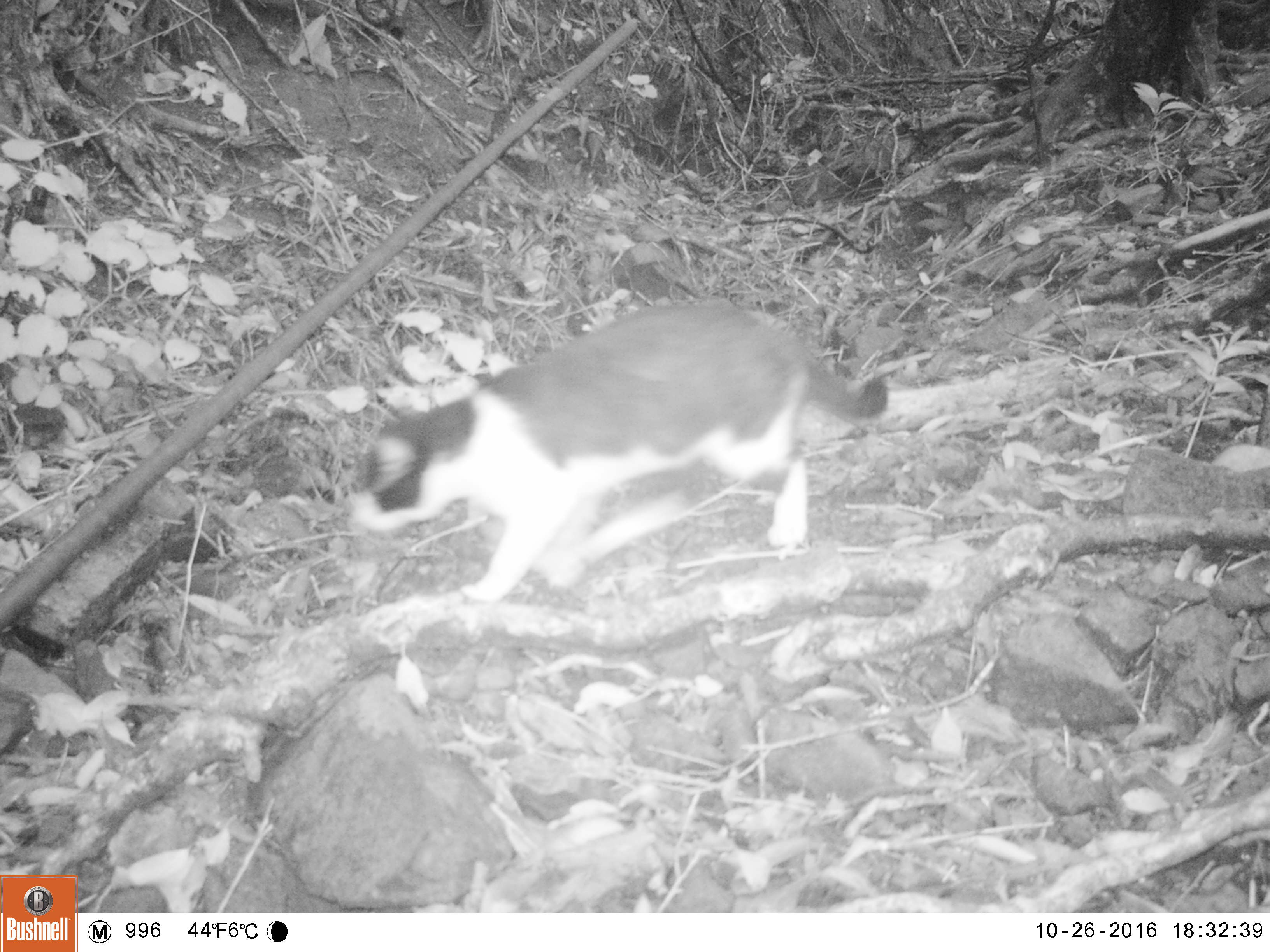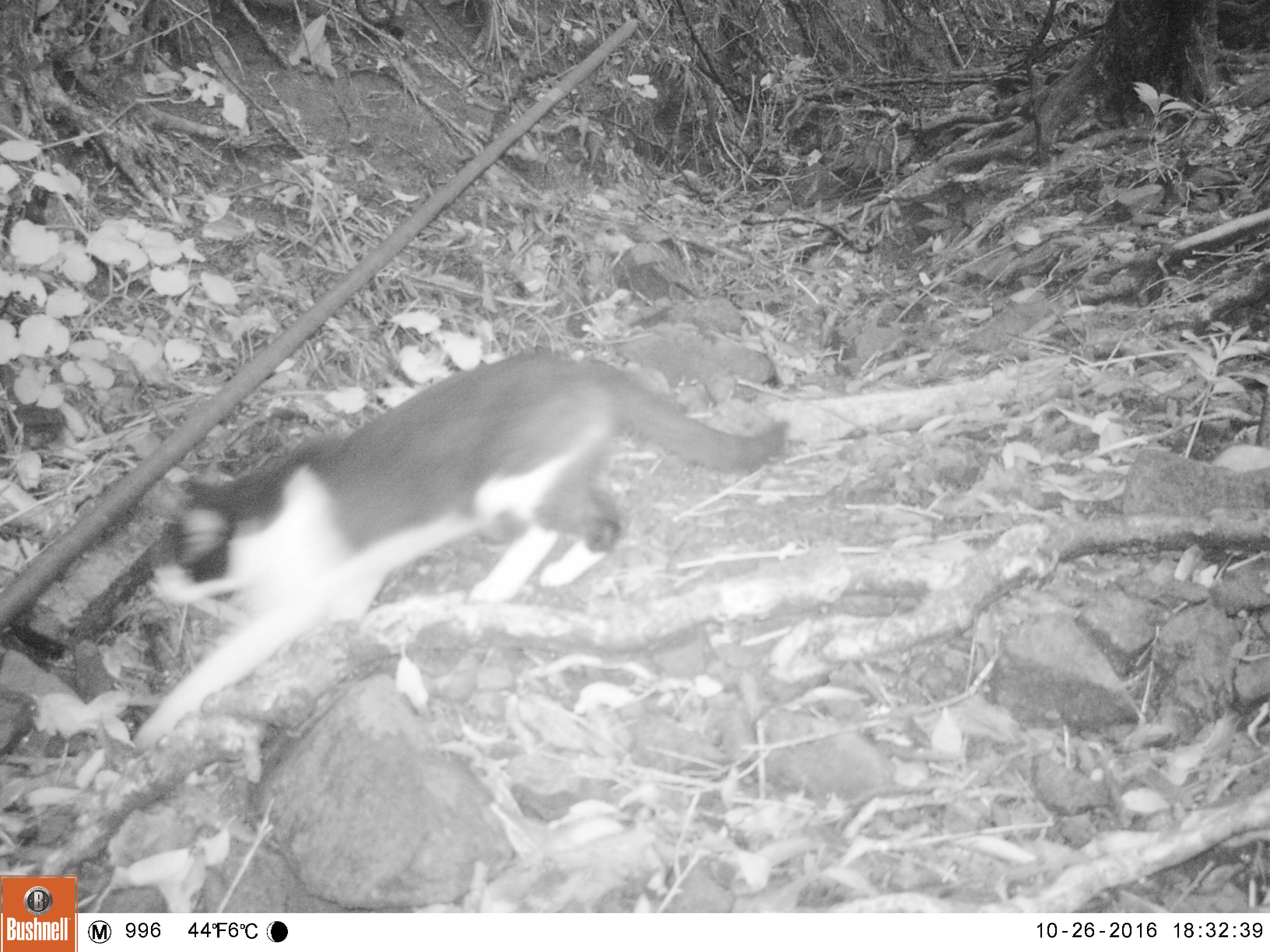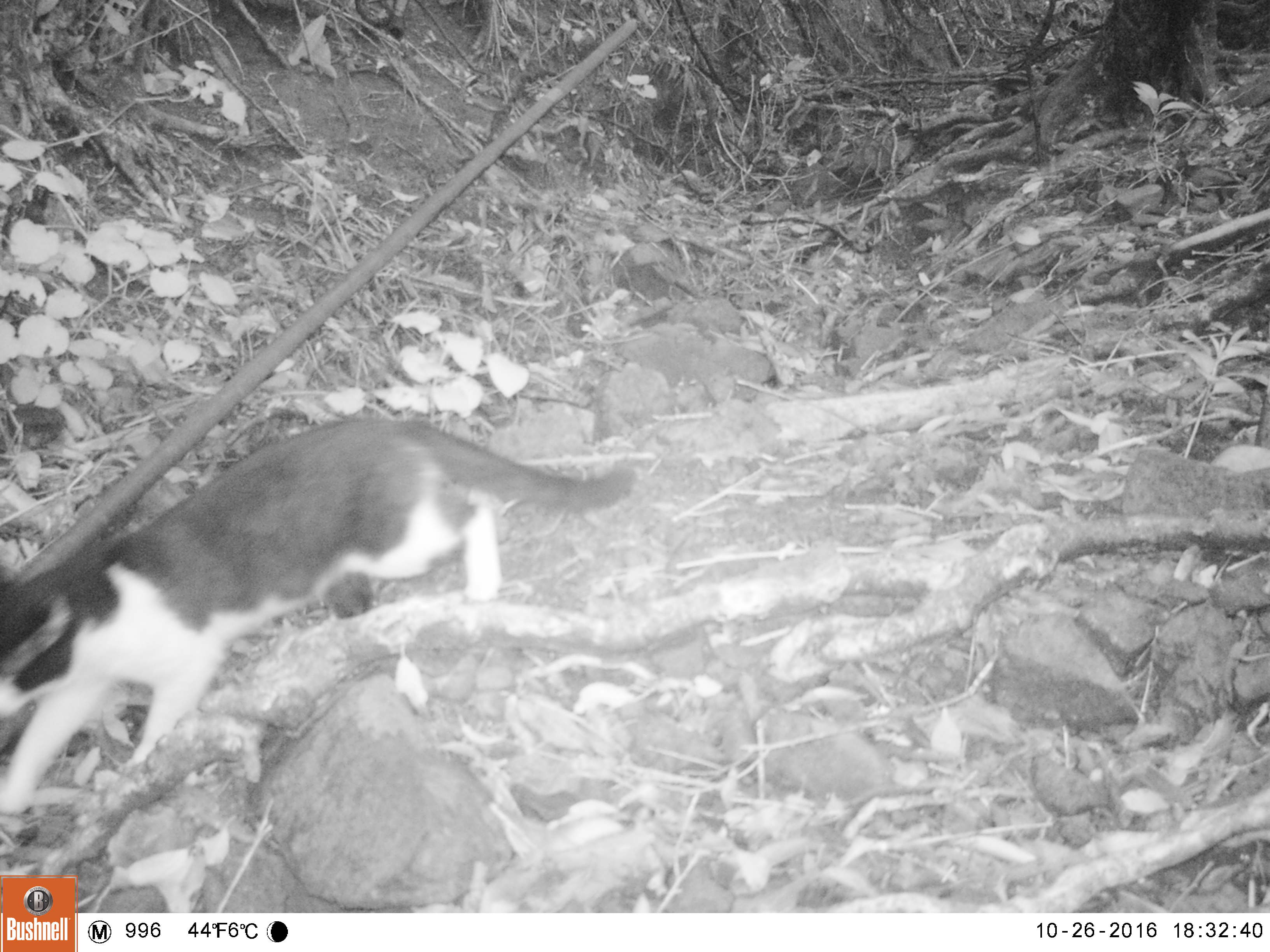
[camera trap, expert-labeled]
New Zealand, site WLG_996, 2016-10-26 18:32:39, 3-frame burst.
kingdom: Animalia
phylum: Chordata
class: Mammalia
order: Carnivora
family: Felidae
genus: Felis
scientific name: Felis catus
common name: domestic cat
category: cat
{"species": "cat (domestic cat) (Felis catus)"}